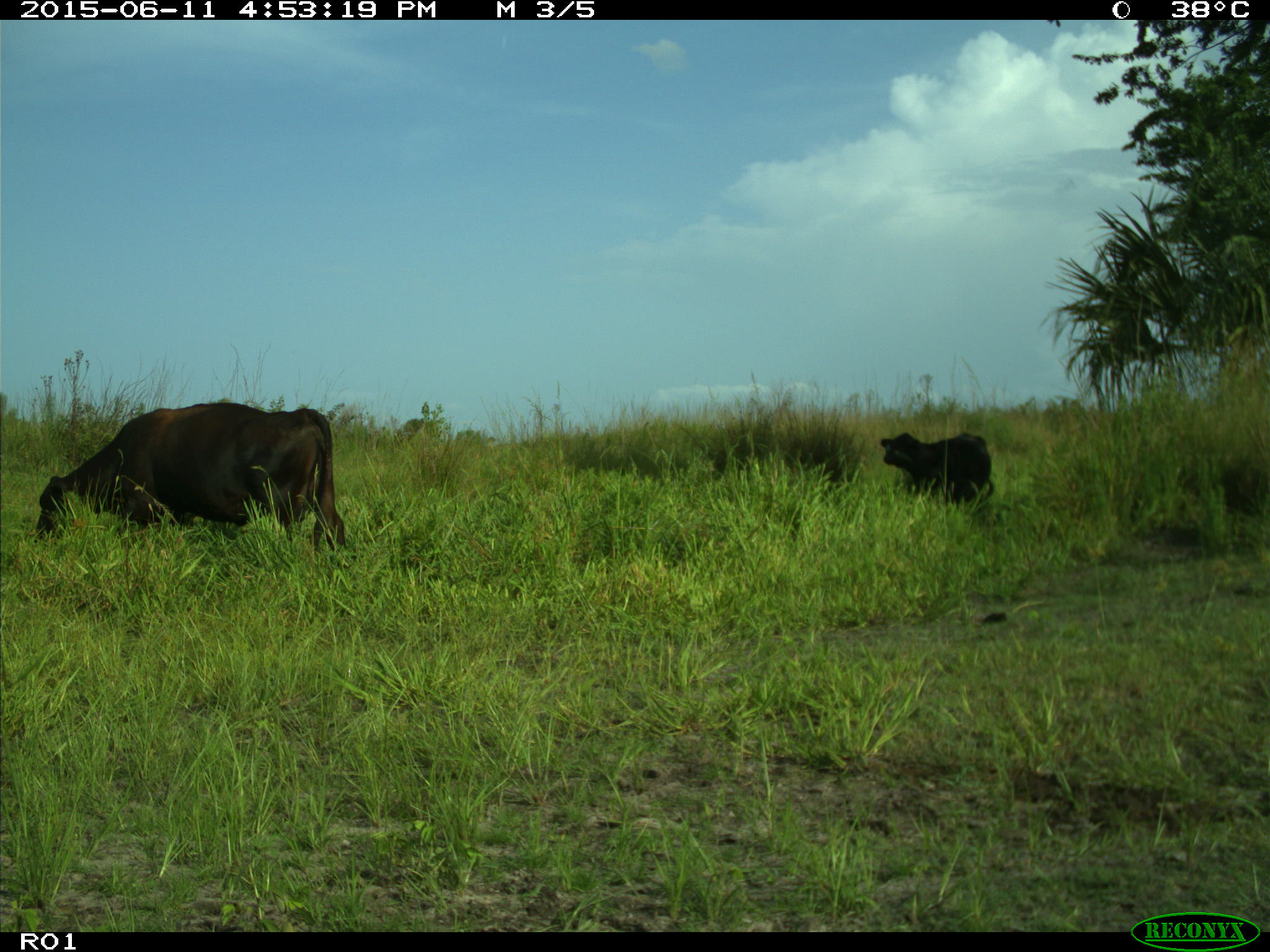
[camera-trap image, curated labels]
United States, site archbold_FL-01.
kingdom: Animalia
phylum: Chordata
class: Mammalia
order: Artiodactyla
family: Bovidae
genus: Bos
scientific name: Bos taurus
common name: domestic cow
Bos taurus (domestic cow).